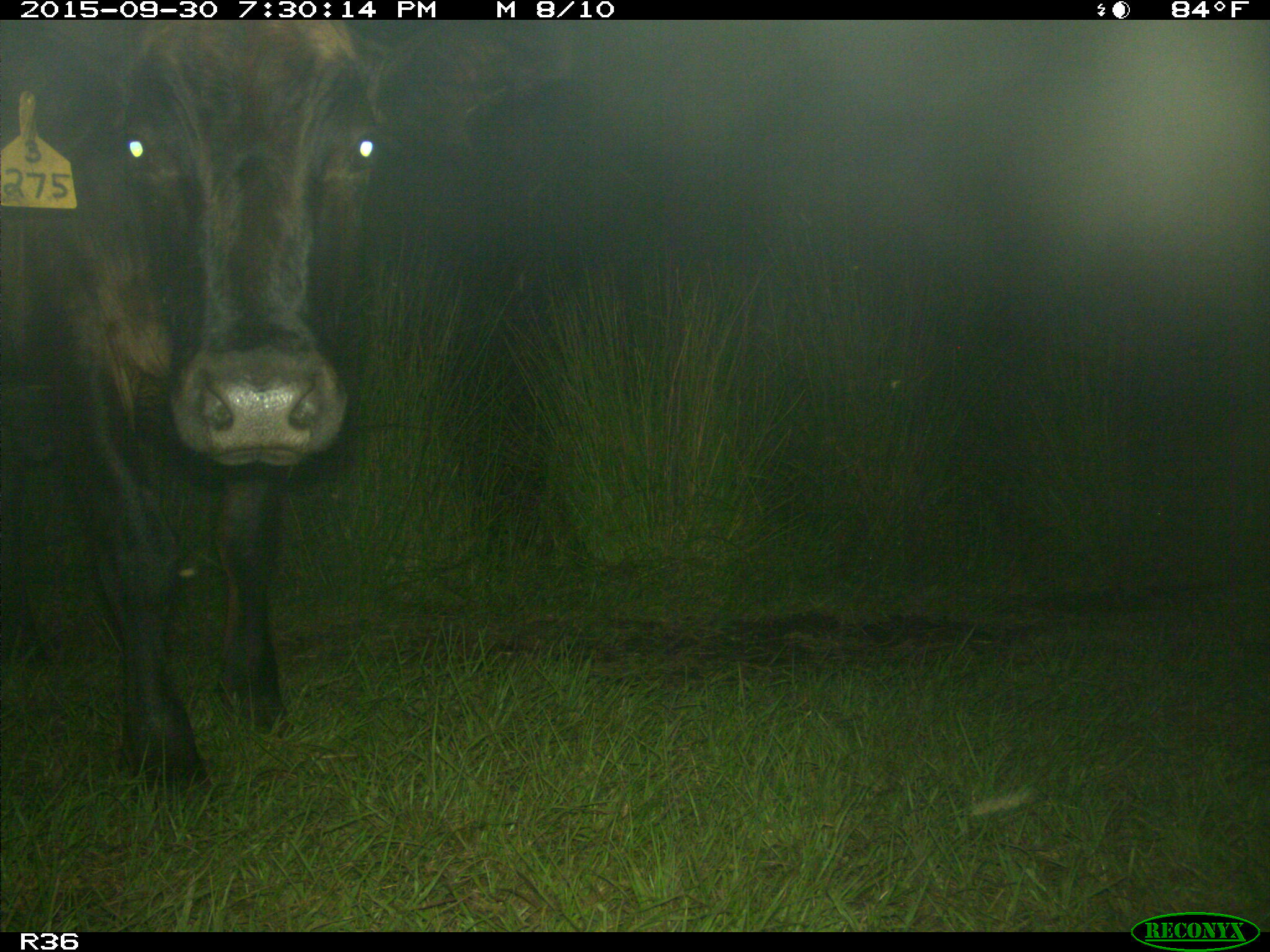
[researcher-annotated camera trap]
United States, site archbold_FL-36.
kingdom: Animalia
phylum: Chordata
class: Mammalia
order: Artiodactyla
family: Bovidae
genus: Bos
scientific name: Bos taurus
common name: domestic cow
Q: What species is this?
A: Bos taurus (domestic cow).